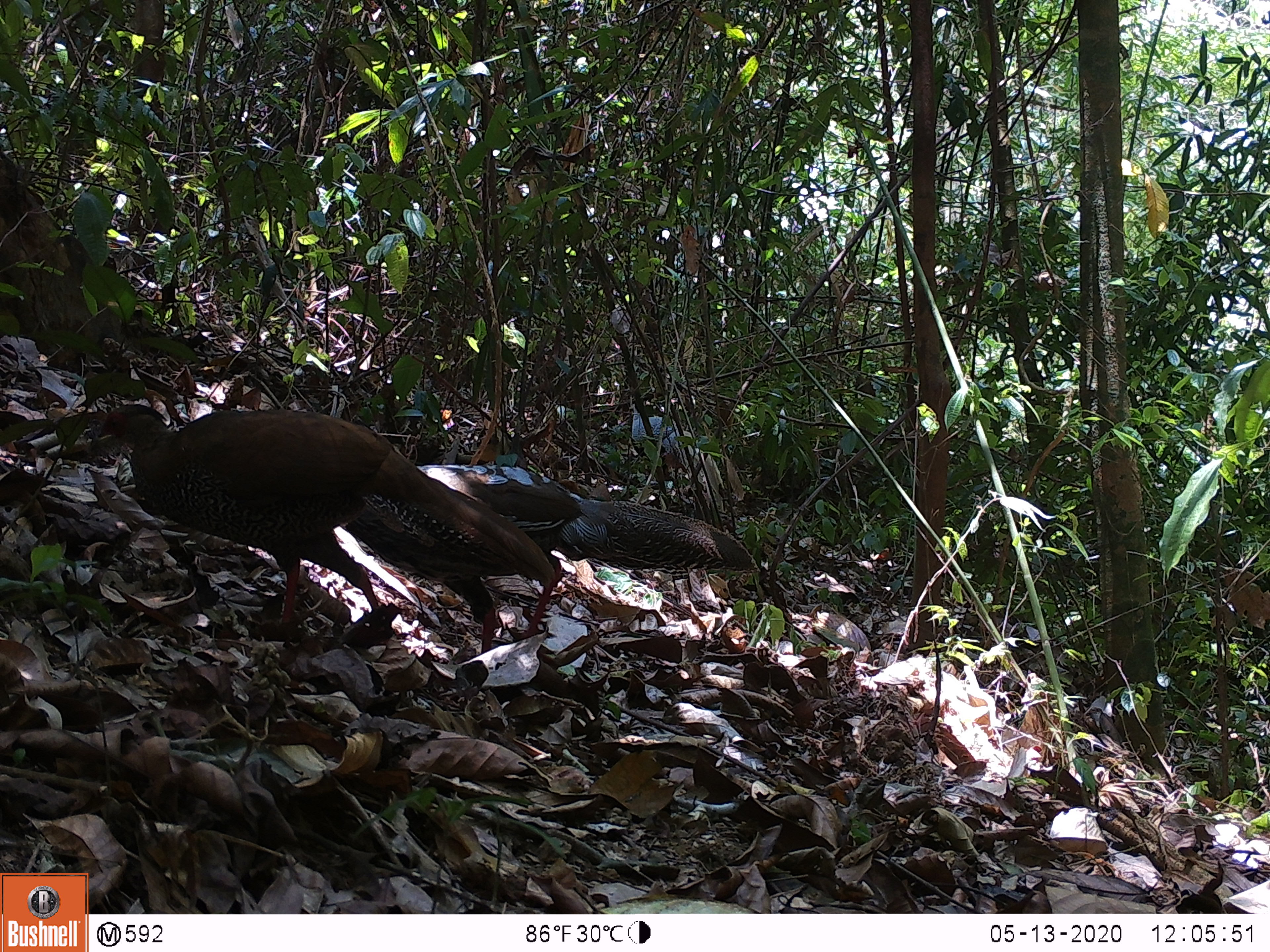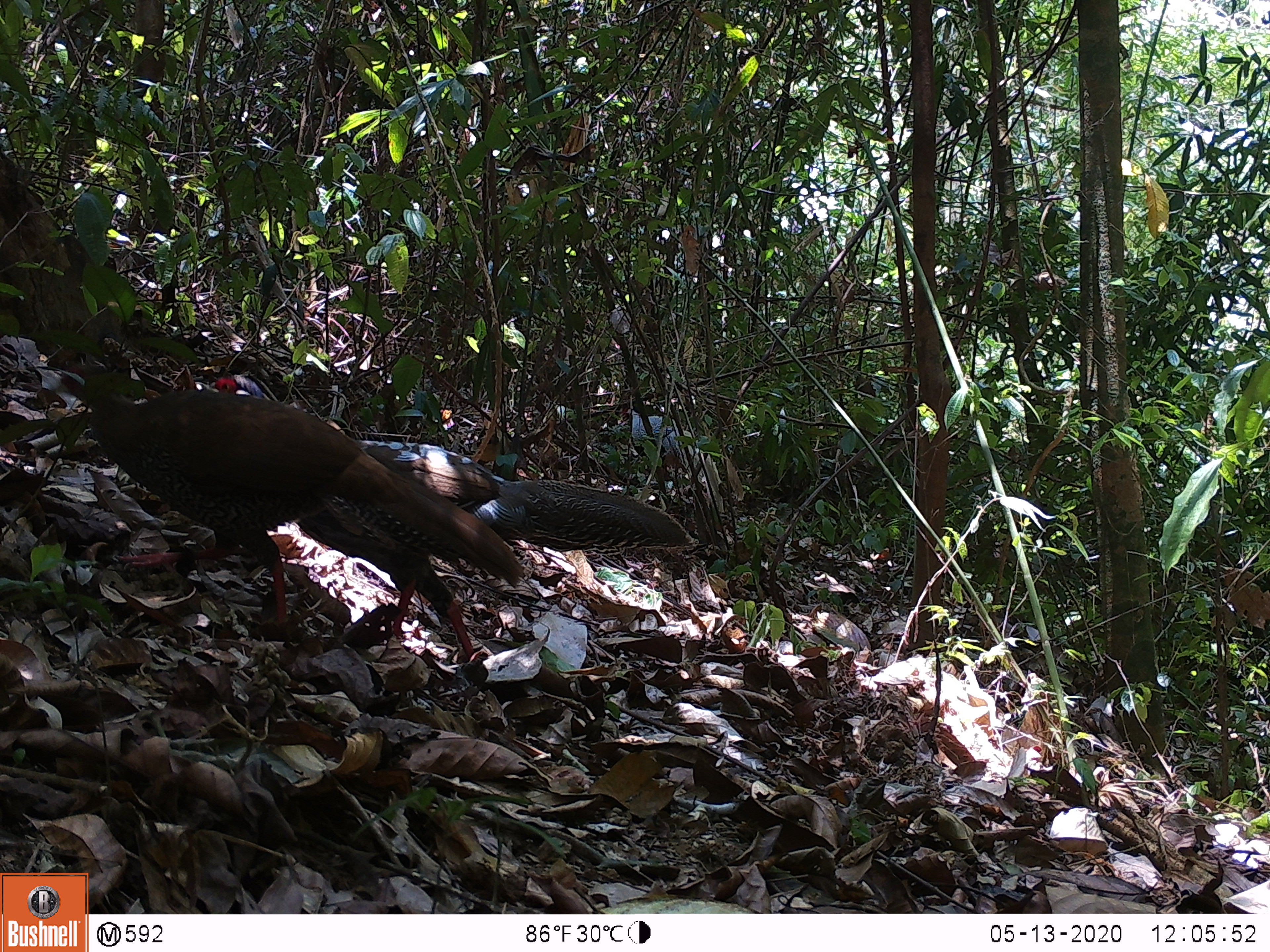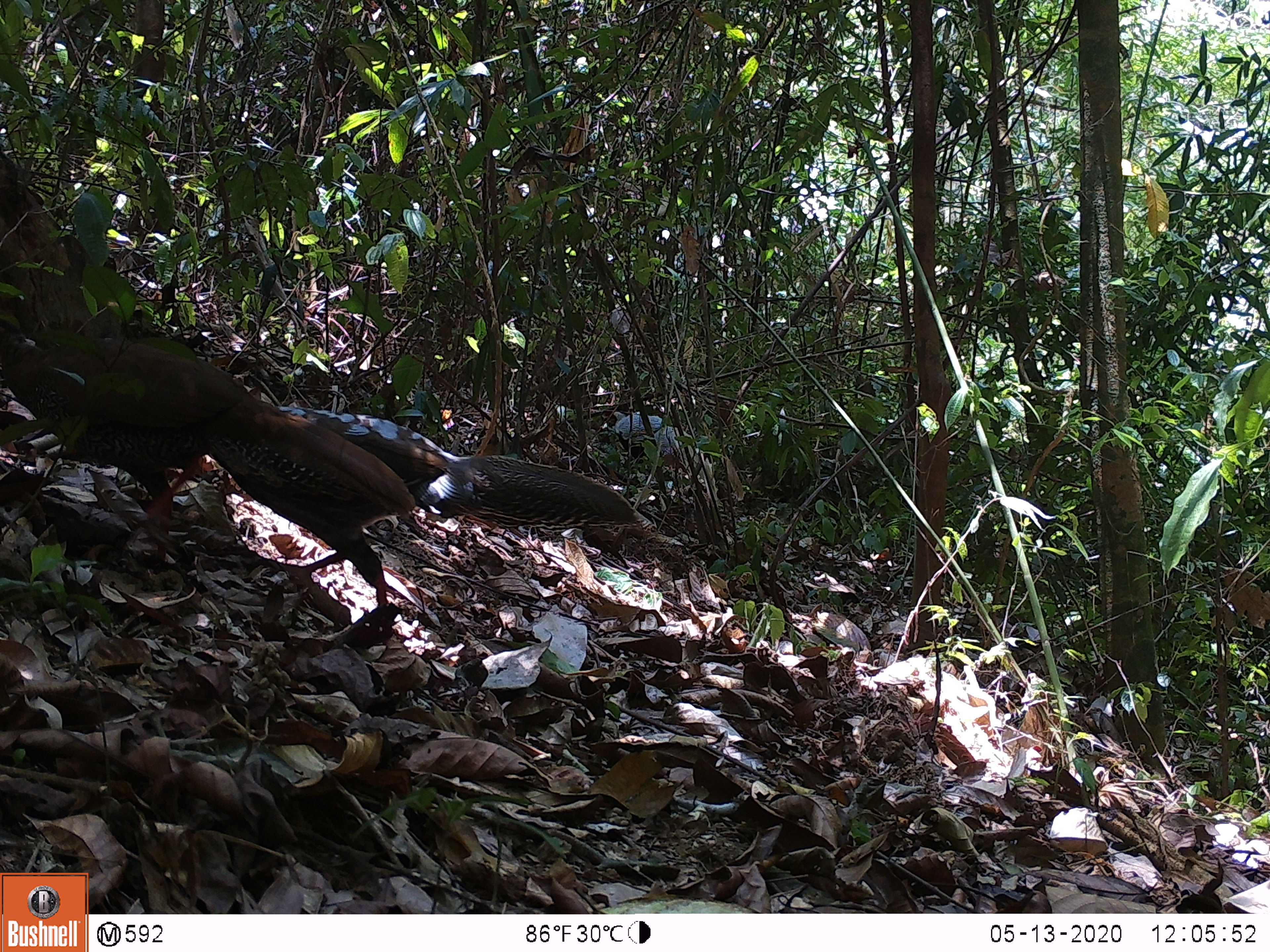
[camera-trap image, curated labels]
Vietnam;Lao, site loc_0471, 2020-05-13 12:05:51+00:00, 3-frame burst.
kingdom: Animalia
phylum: Chordata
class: Aves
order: Galliformes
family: Phasianidae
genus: Lophura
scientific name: Lophura nycthemera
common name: silver pheasant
Silver pheasant (Lophura nycthemera). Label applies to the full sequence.